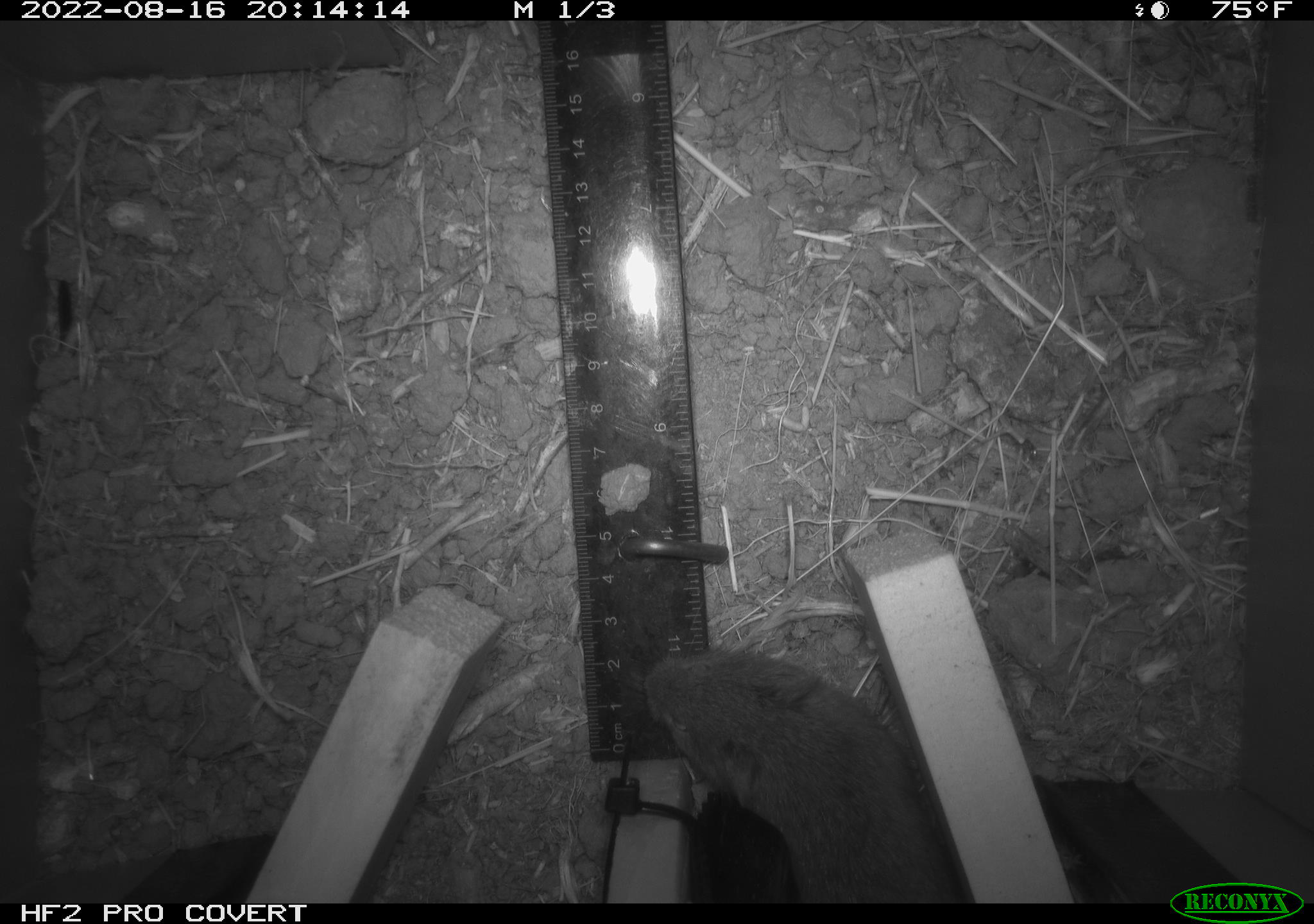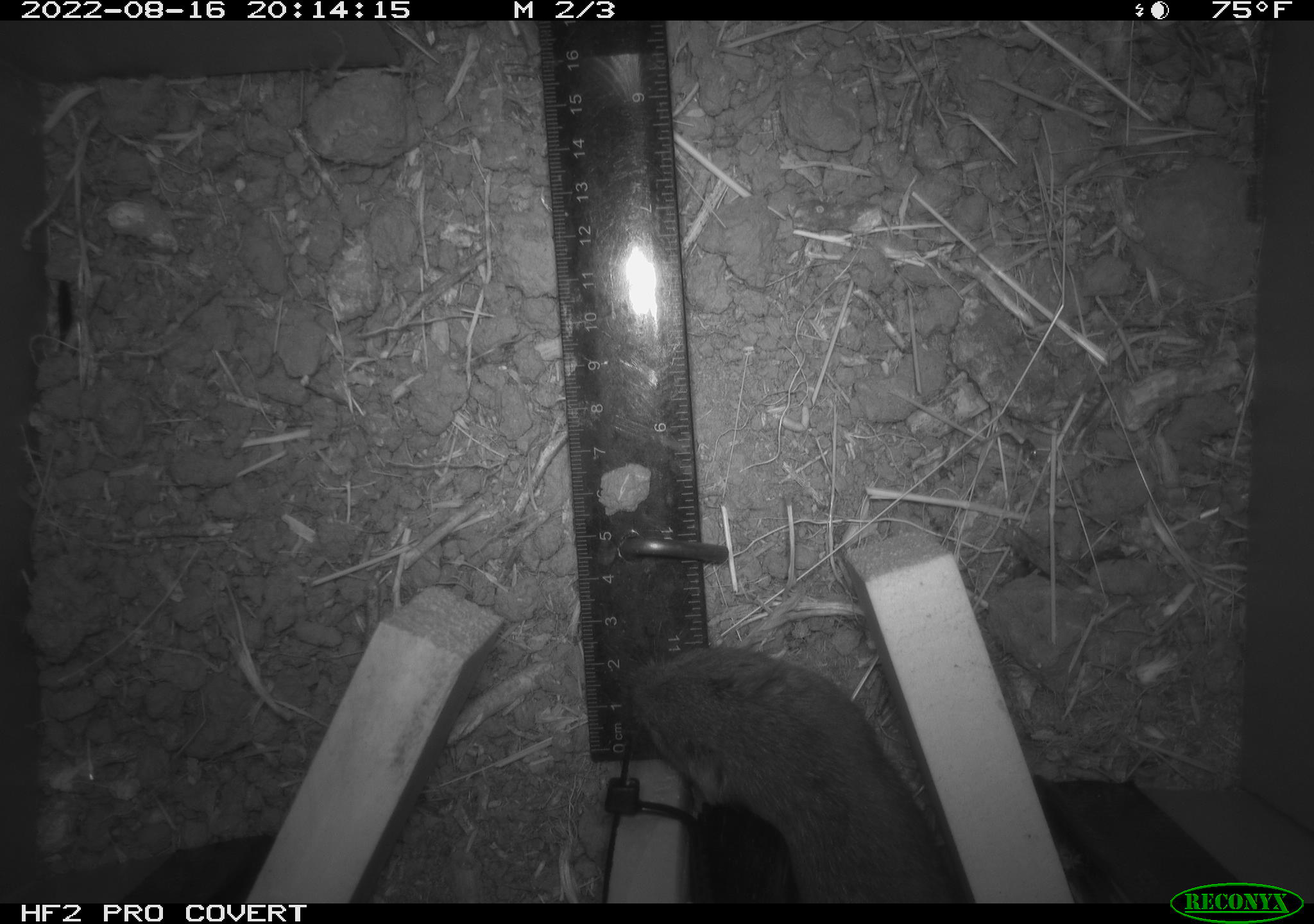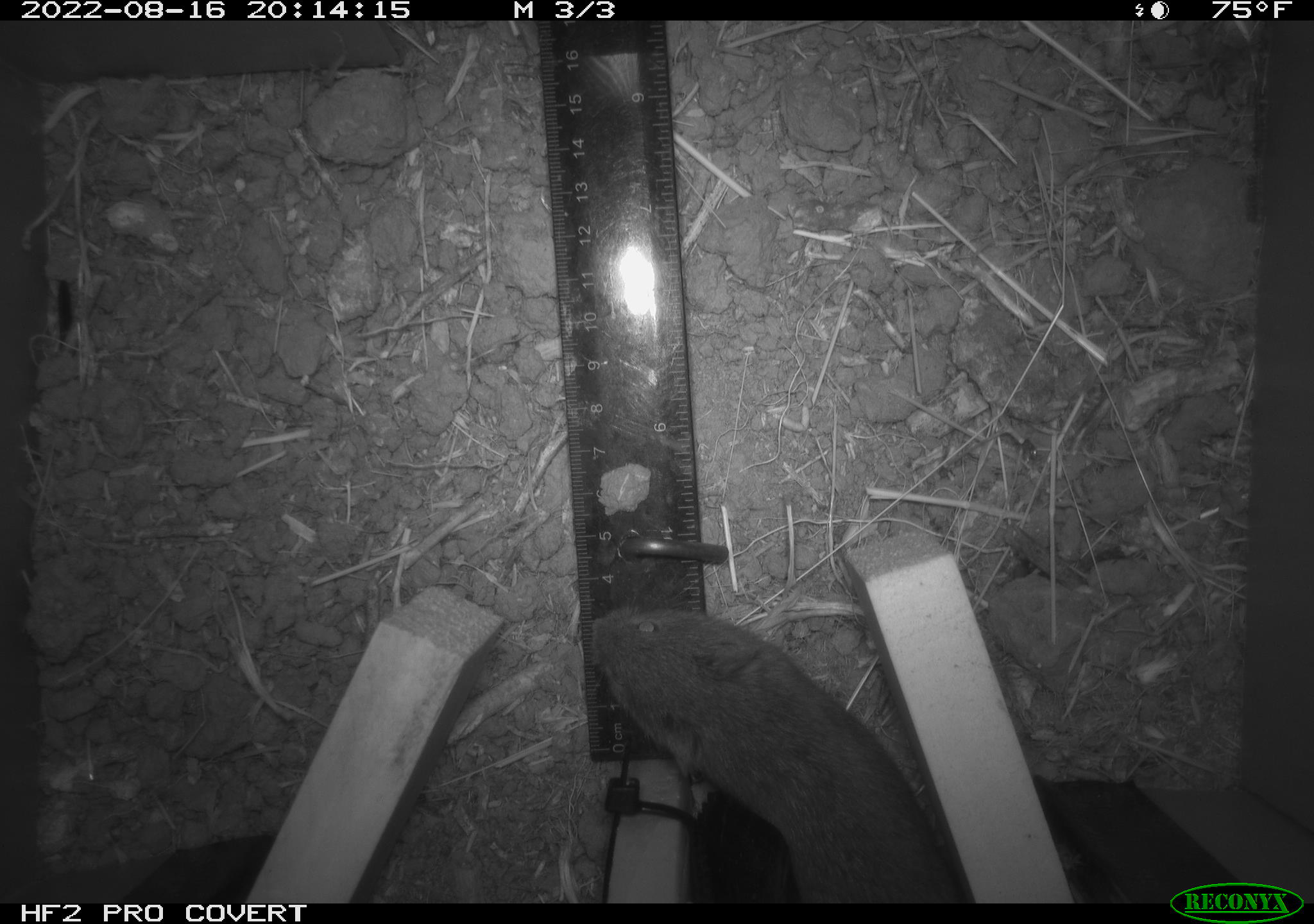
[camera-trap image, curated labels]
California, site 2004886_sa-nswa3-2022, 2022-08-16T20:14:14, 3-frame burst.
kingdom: Animalia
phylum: Chordata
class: Mammalia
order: Rodentia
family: Cricetidae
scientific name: Cricetidae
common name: hamsters, voles, lemmings, and allies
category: cricetidae family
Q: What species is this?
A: Cricetidae family (hamsters, voles, lemmings, and allies) (Cricetidae).